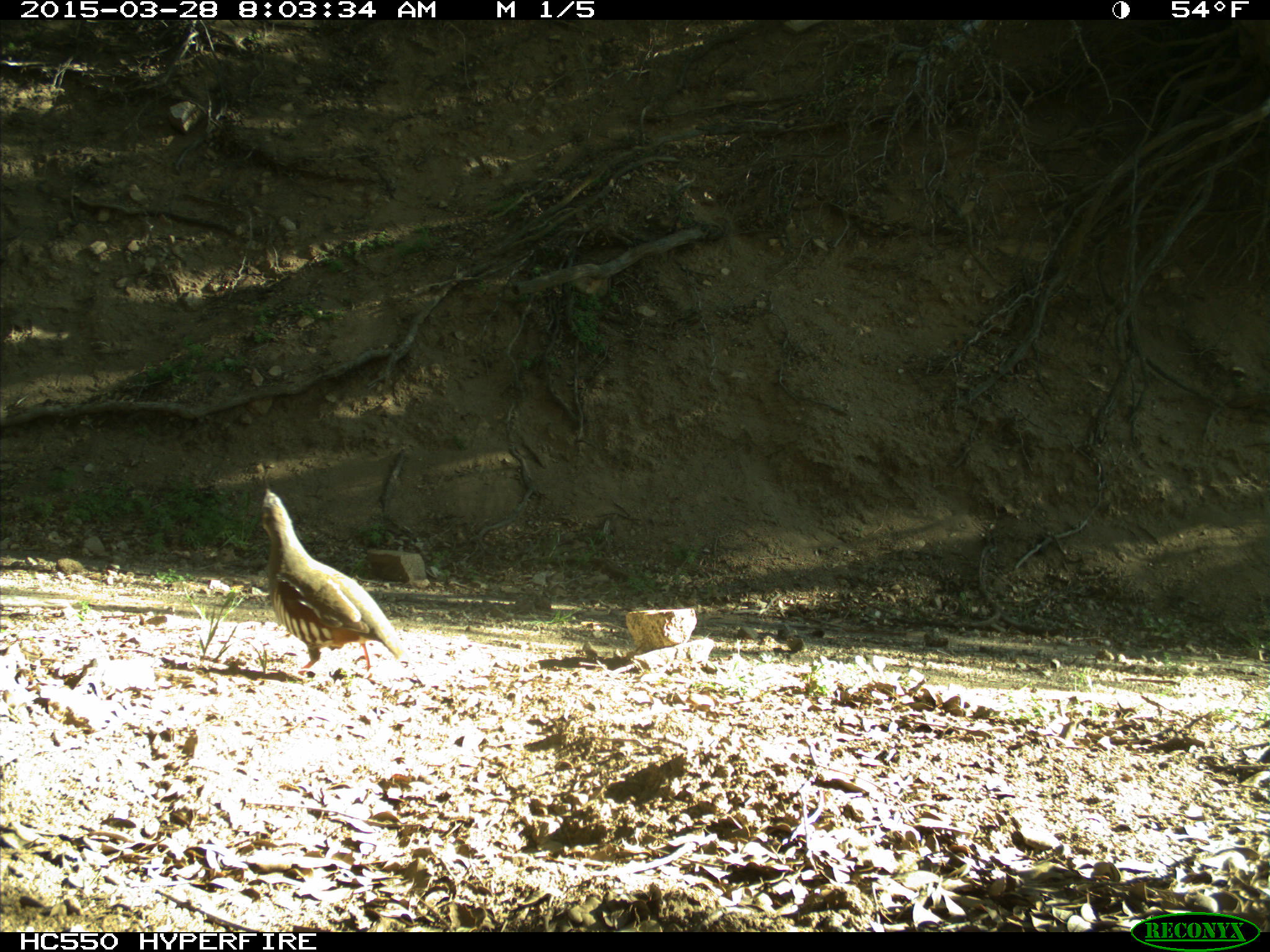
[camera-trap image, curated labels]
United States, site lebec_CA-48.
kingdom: Animalia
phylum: Chordata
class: Aves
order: Galliformes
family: Odontophoridae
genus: Callipepla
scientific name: Callipepla californica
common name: california quail